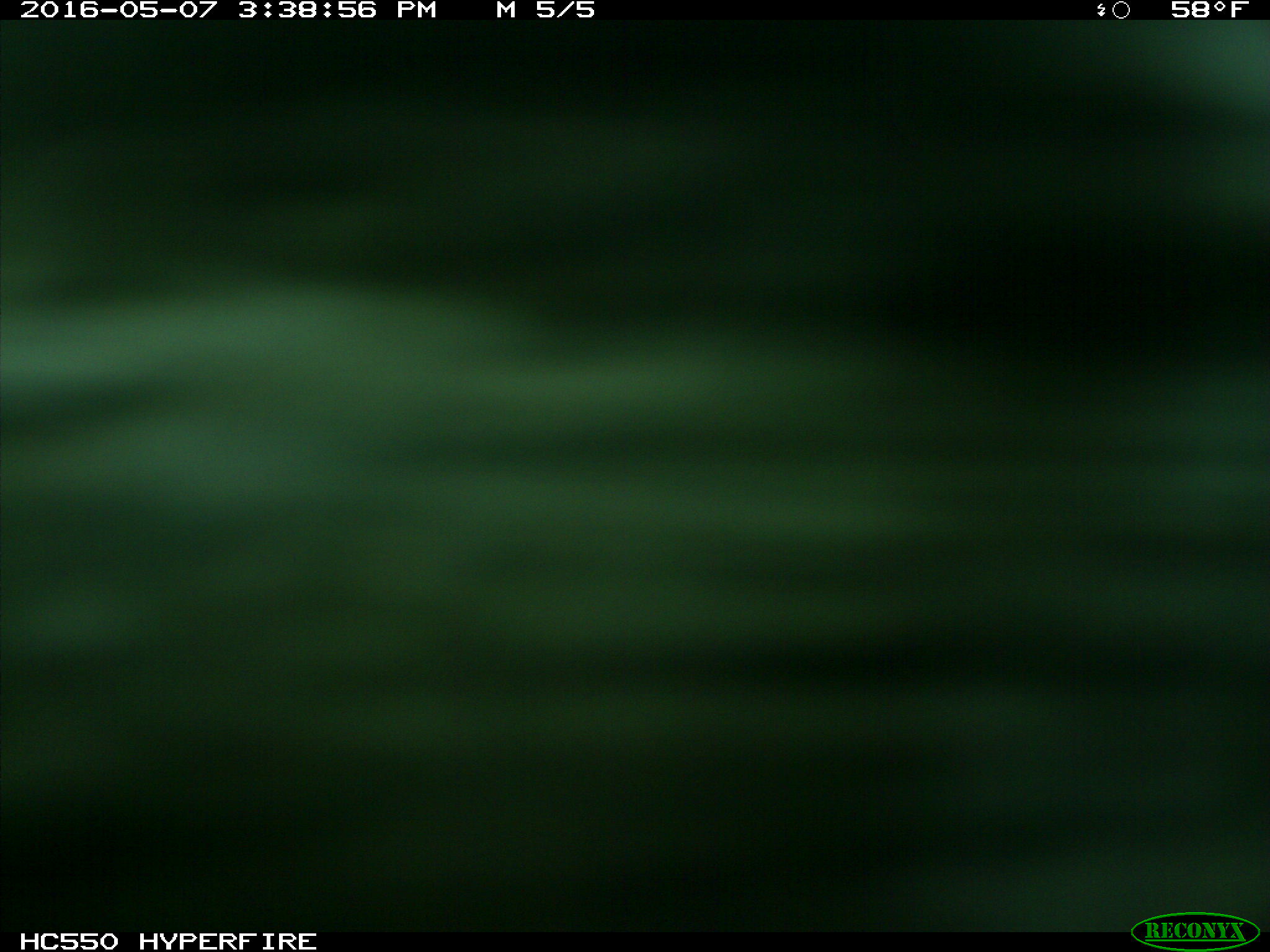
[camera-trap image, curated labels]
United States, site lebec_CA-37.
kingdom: Animalia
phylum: Chordata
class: Mammalia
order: Artiodactyla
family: Bovidae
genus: Bos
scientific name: Bos taurus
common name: domestic cow